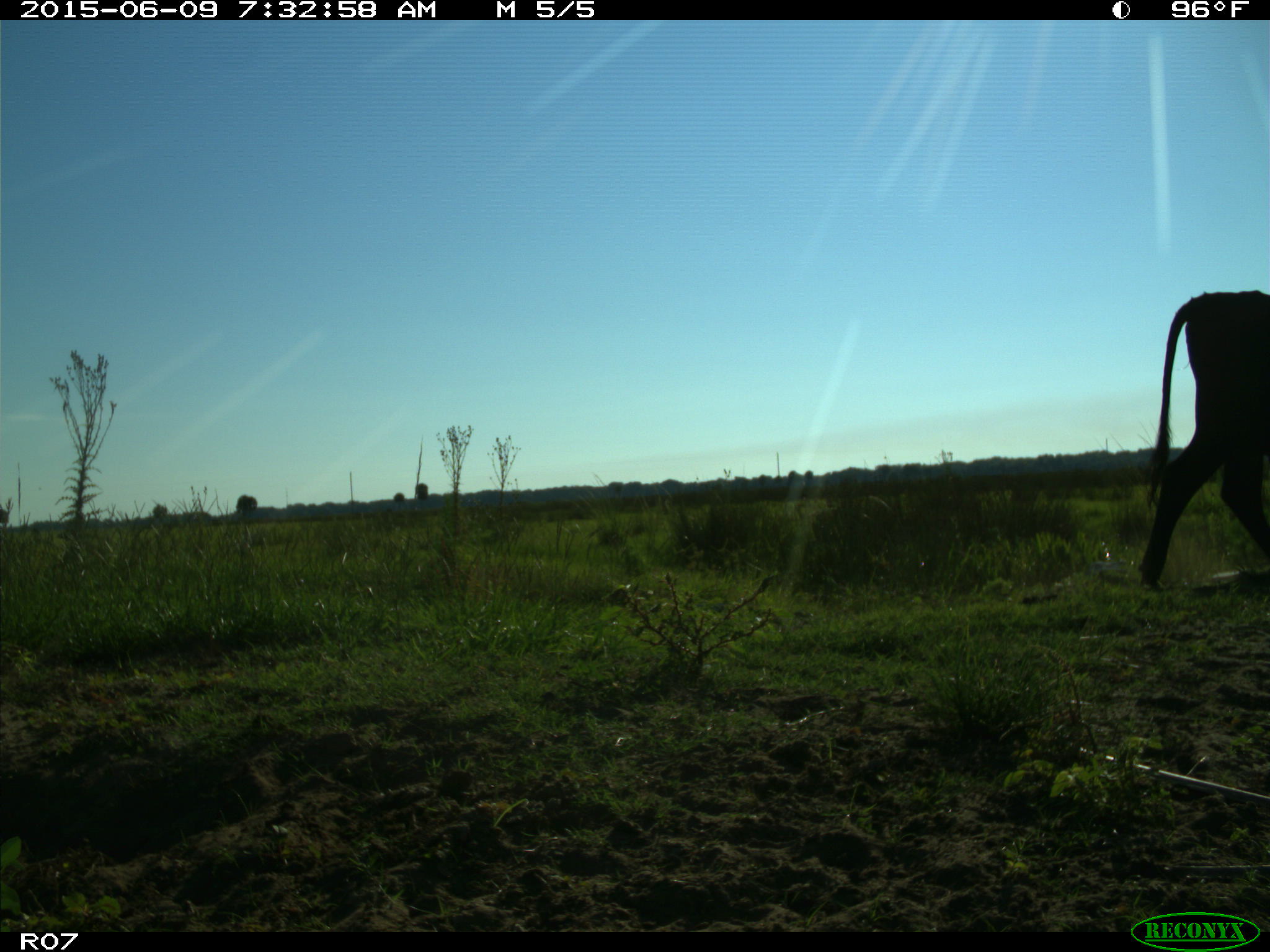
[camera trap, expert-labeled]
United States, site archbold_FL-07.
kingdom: Animalia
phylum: Chordata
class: Mammalia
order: Artiodactyla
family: Bovidae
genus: Bos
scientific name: Bos taurus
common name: domestic cow